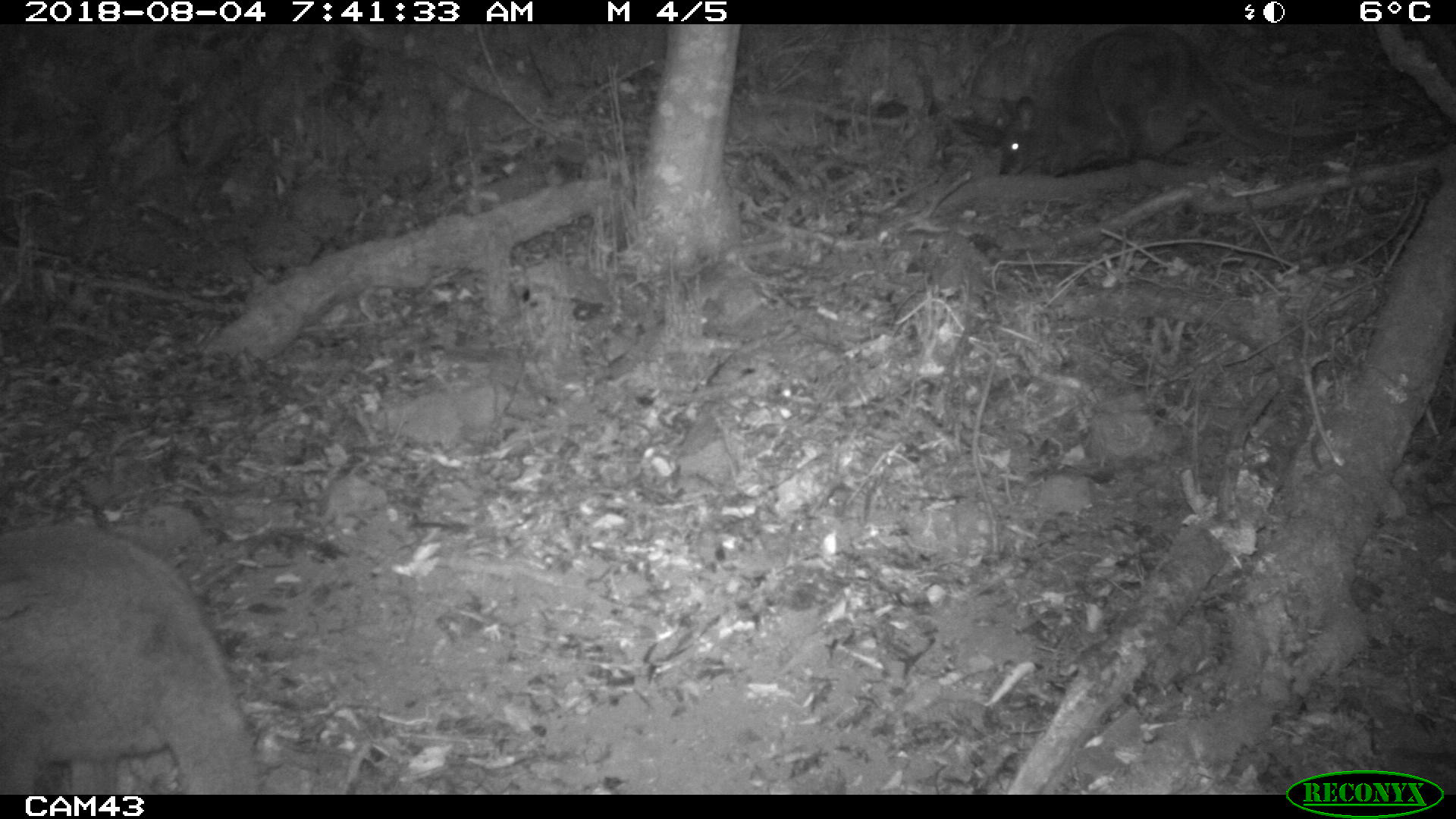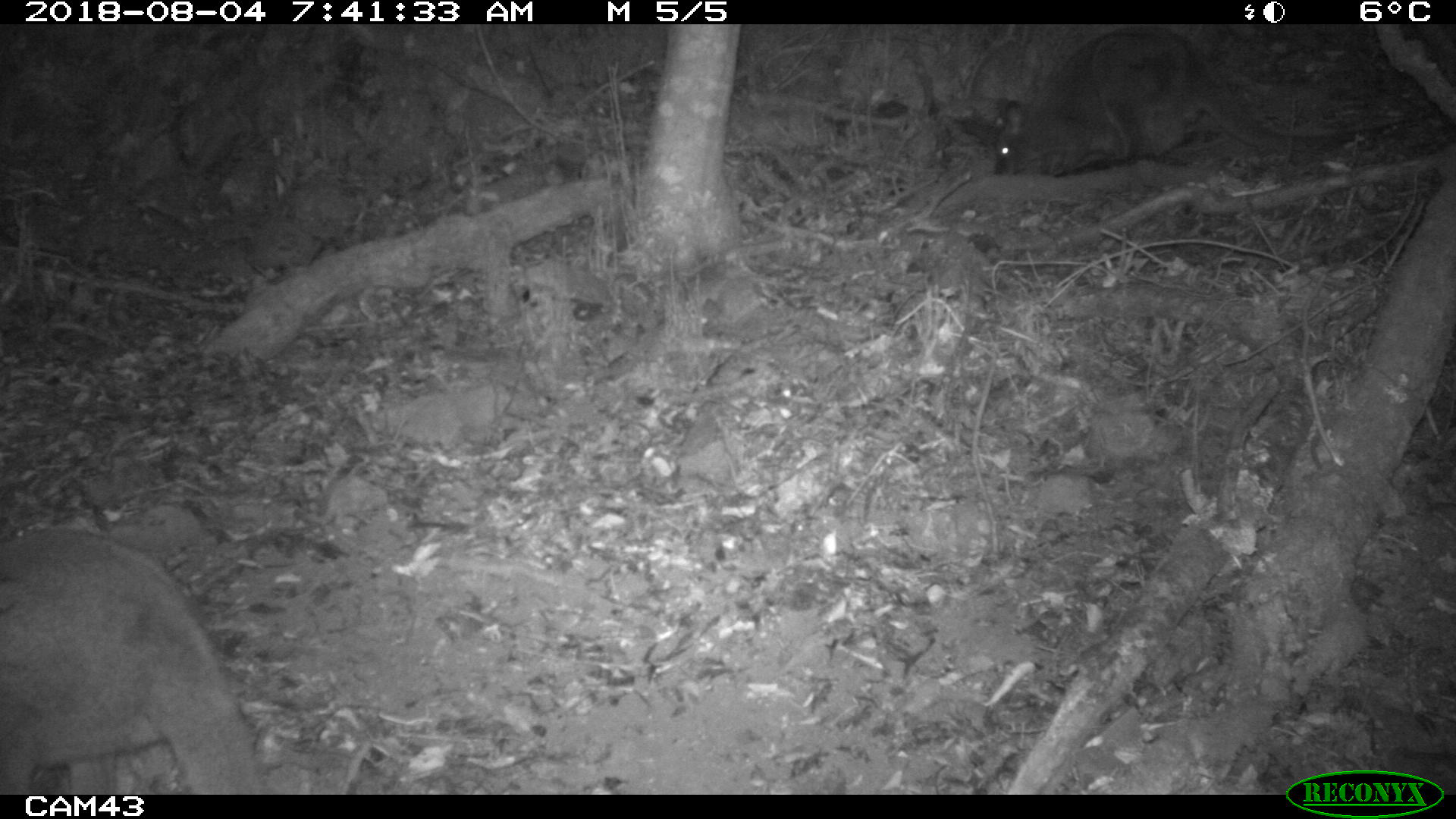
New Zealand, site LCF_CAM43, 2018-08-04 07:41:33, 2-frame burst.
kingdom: Animalia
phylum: Chordata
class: Mammalia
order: Diprotodontia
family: Macropodidae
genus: Notamacropus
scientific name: Notamacropus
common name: wallaby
Wallaby (Notamacropus).